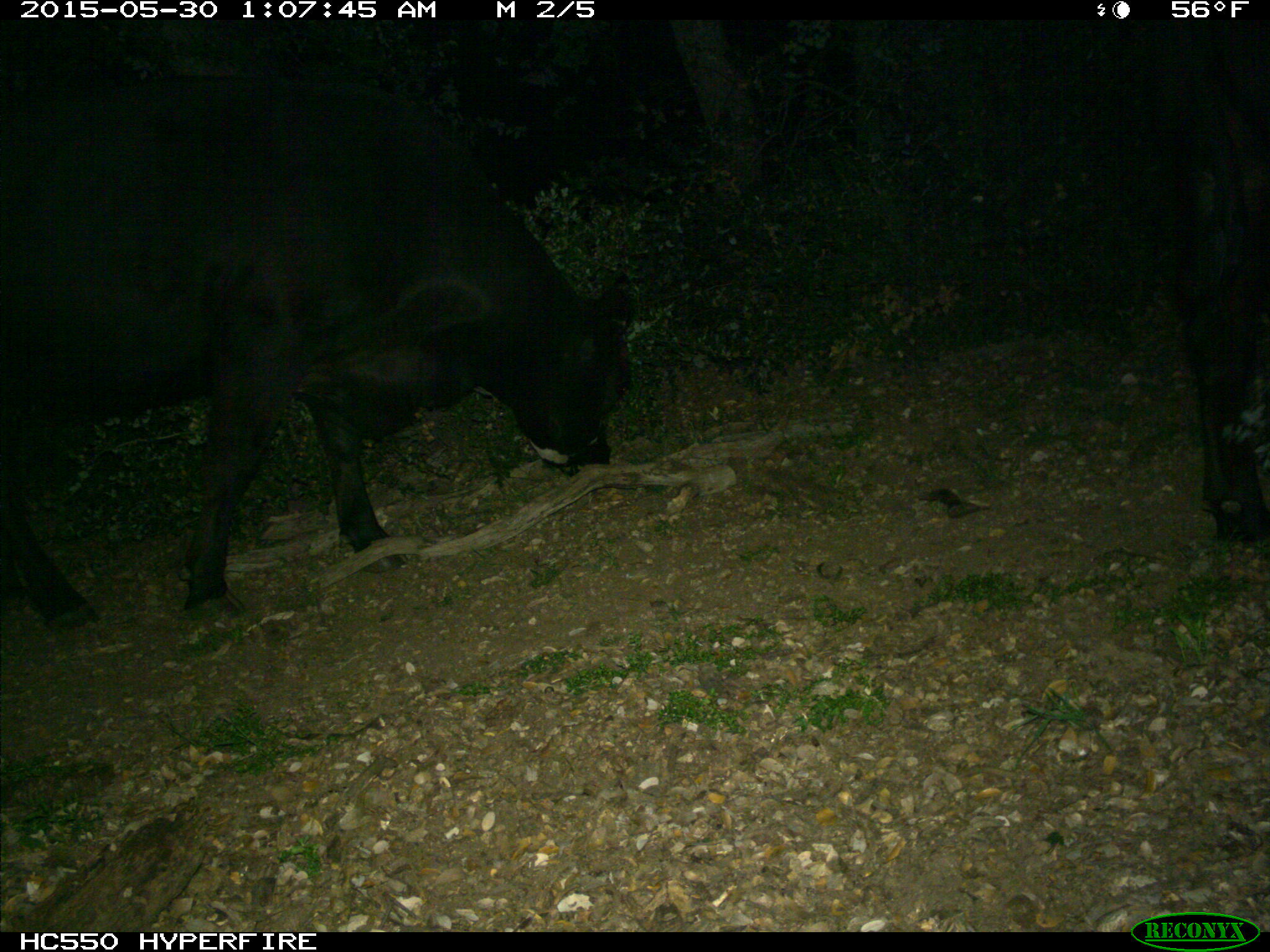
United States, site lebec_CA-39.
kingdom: Animalia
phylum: Chordata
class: Mammalia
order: Artiodactyla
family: Bovidae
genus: Bos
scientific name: Bos taurus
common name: domestic cow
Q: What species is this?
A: Bos taurus (domestic cow).